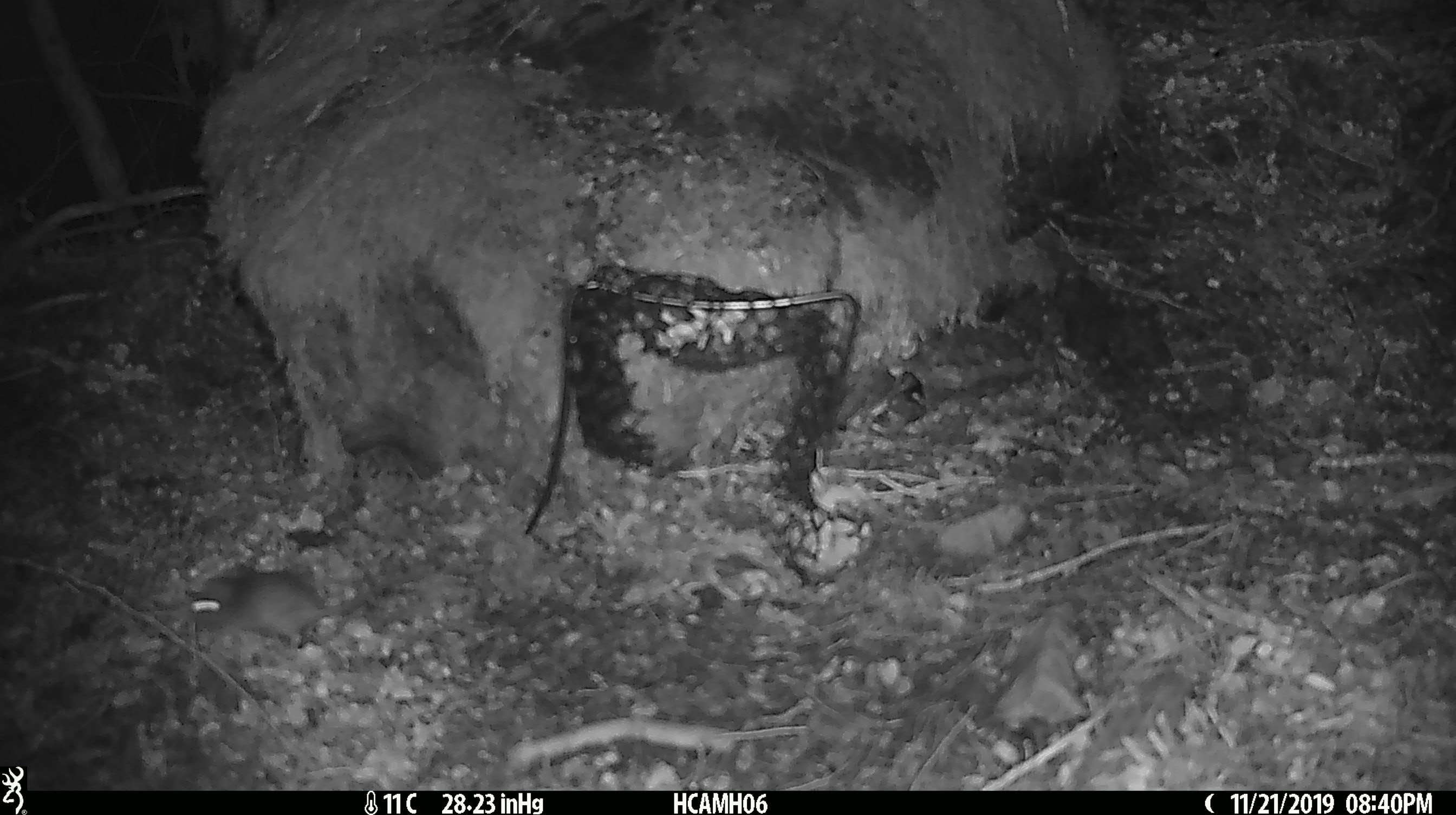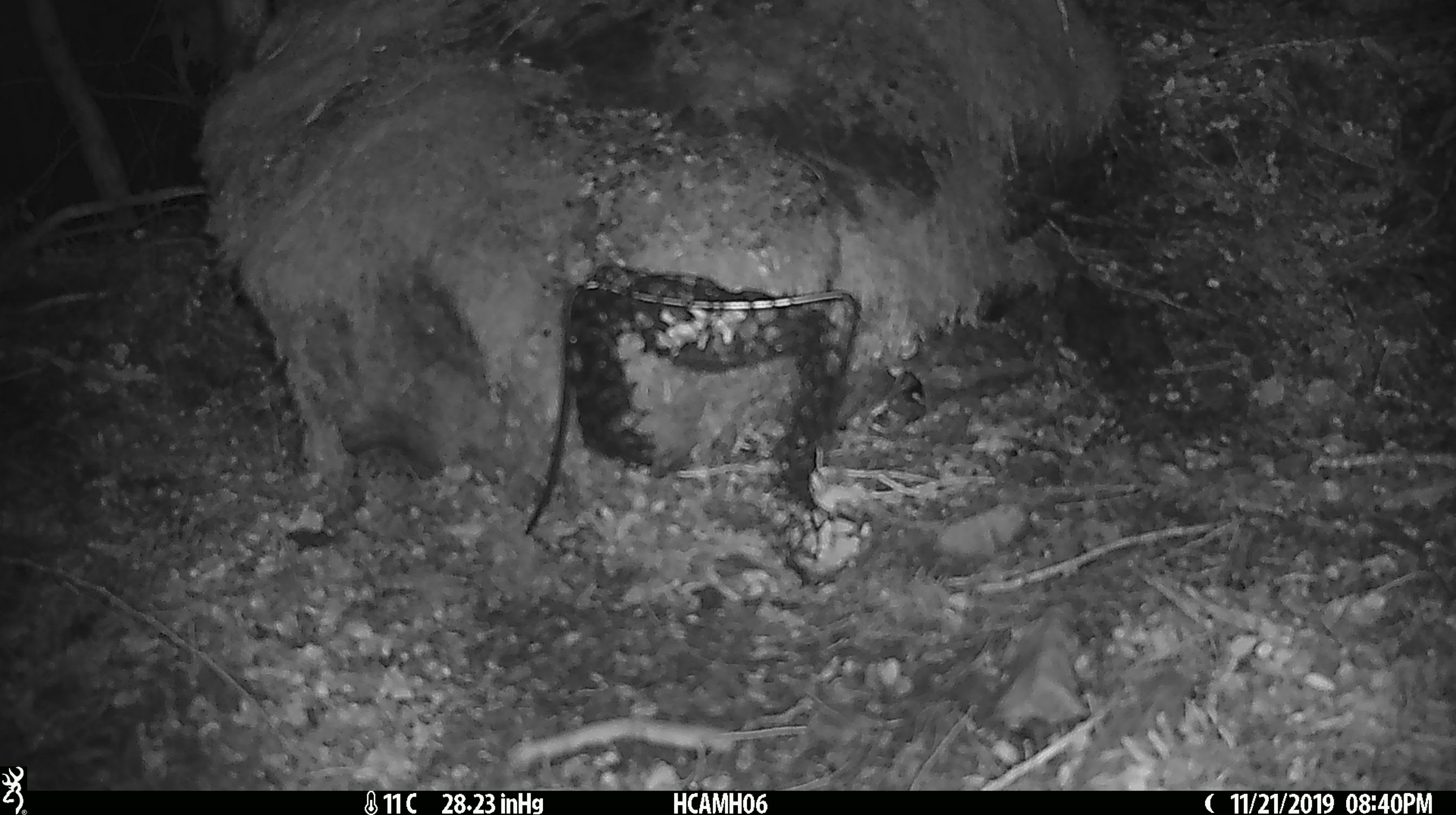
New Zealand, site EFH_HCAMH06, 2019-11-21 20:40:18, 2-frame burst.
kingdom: Animalia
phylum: Chordata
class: Mammalia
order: Rodentia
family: Muridae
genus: Mus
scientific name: Mus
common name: mouse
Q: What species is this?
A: Mouse (Mus).